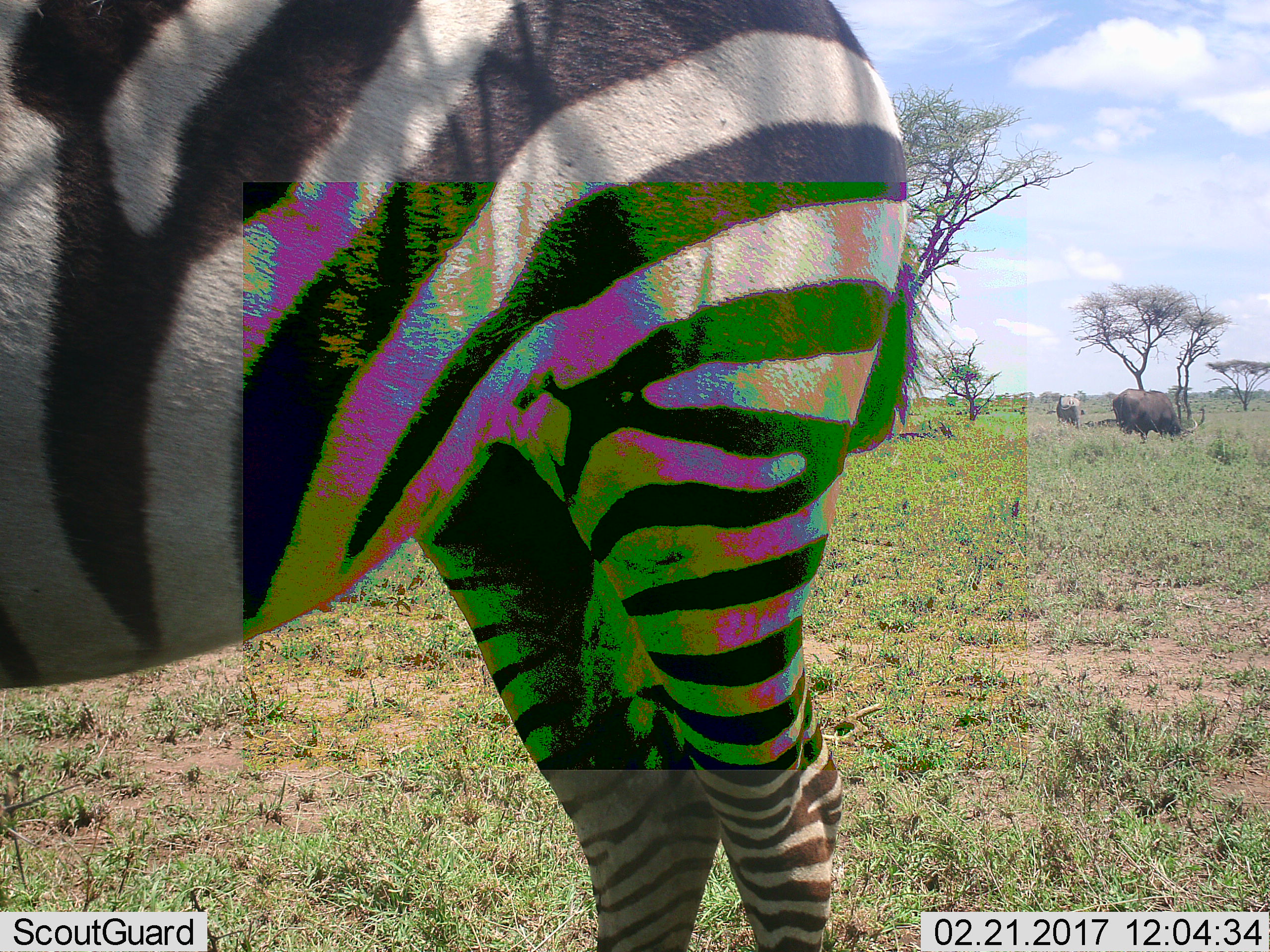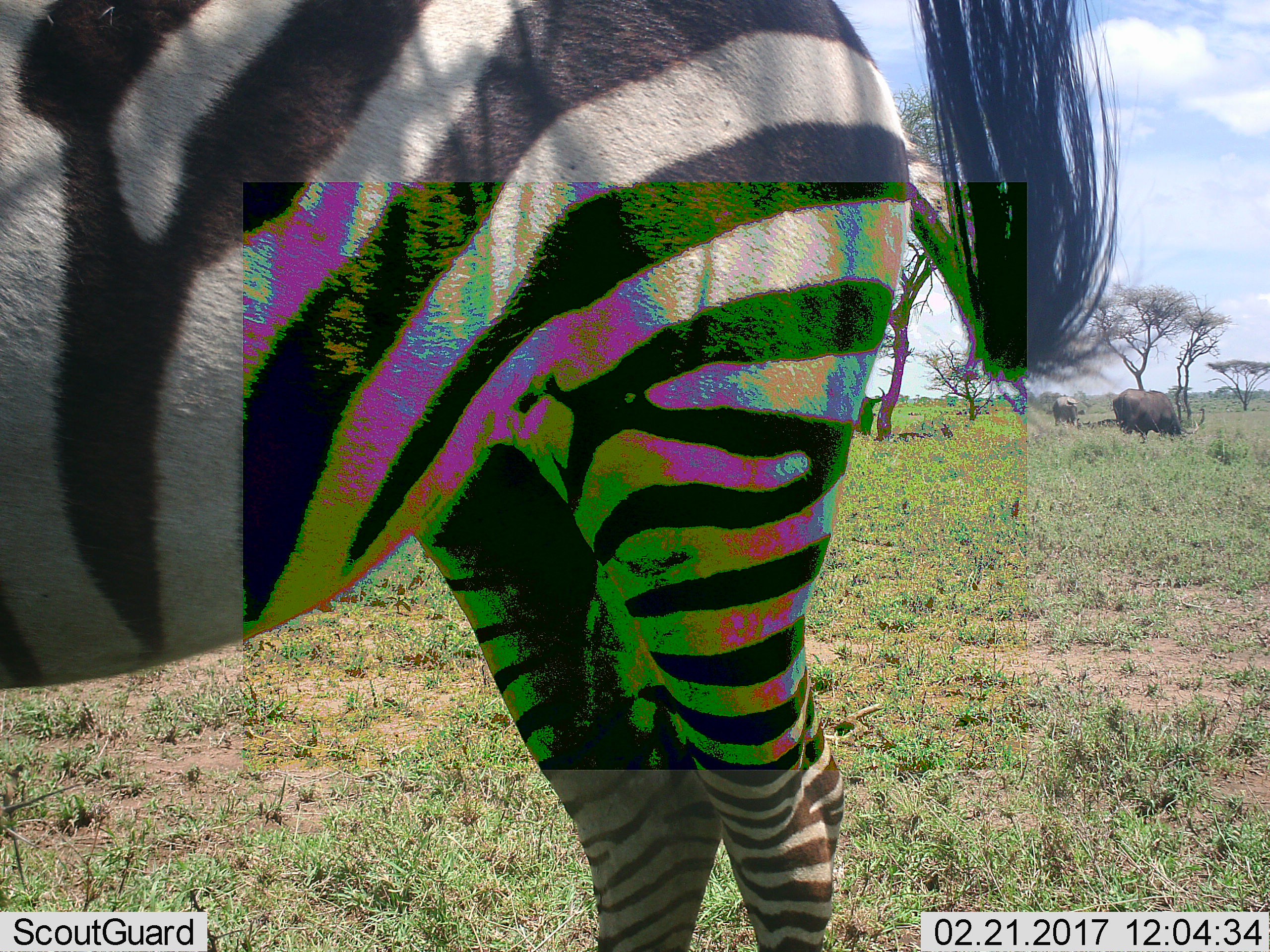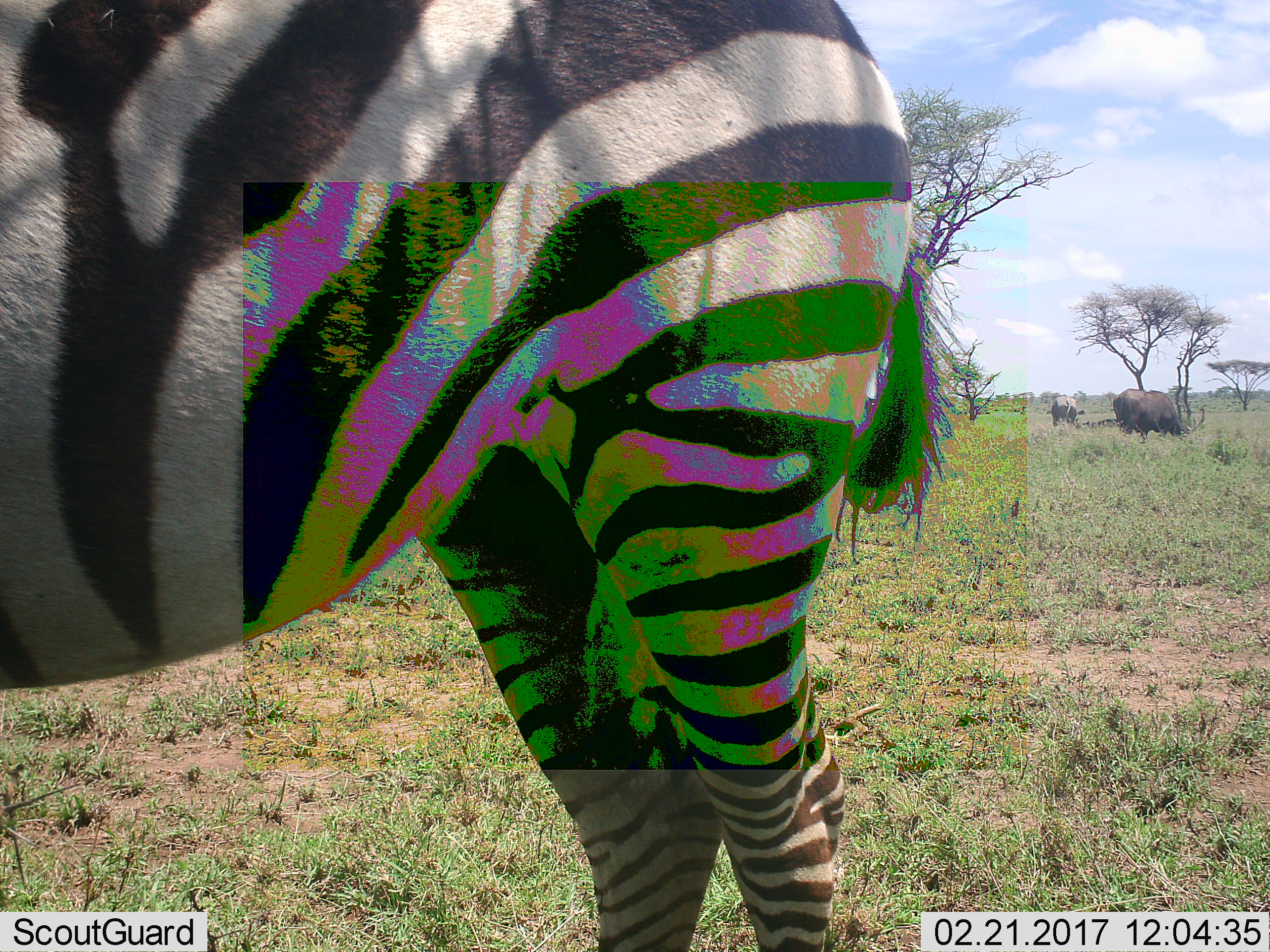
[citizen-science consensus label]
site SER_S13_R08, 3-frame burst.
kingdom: Animalia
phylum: Chordata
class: Mammalia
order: Artiodactyla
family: Bovidae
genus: Syncerus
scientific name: Syncerus caffer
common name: african buffalo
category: buffalo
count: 2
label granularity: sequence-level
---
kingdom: Animalia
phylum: Chordata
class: Mammalia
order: Perissodactyla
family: Equidae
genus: Equus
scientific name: Equus quagga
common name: plains zebra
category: zebraplains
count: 1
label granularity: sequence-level